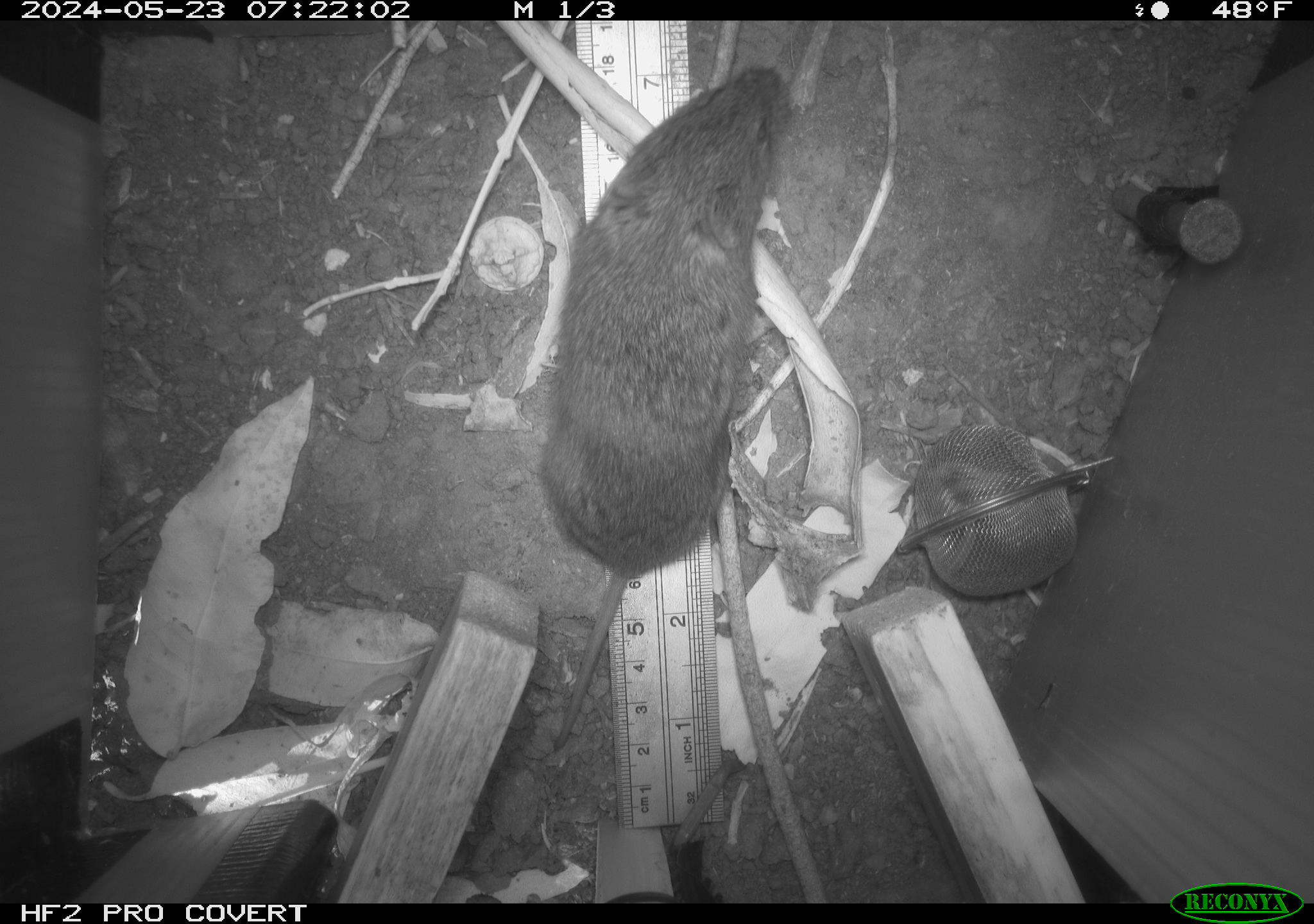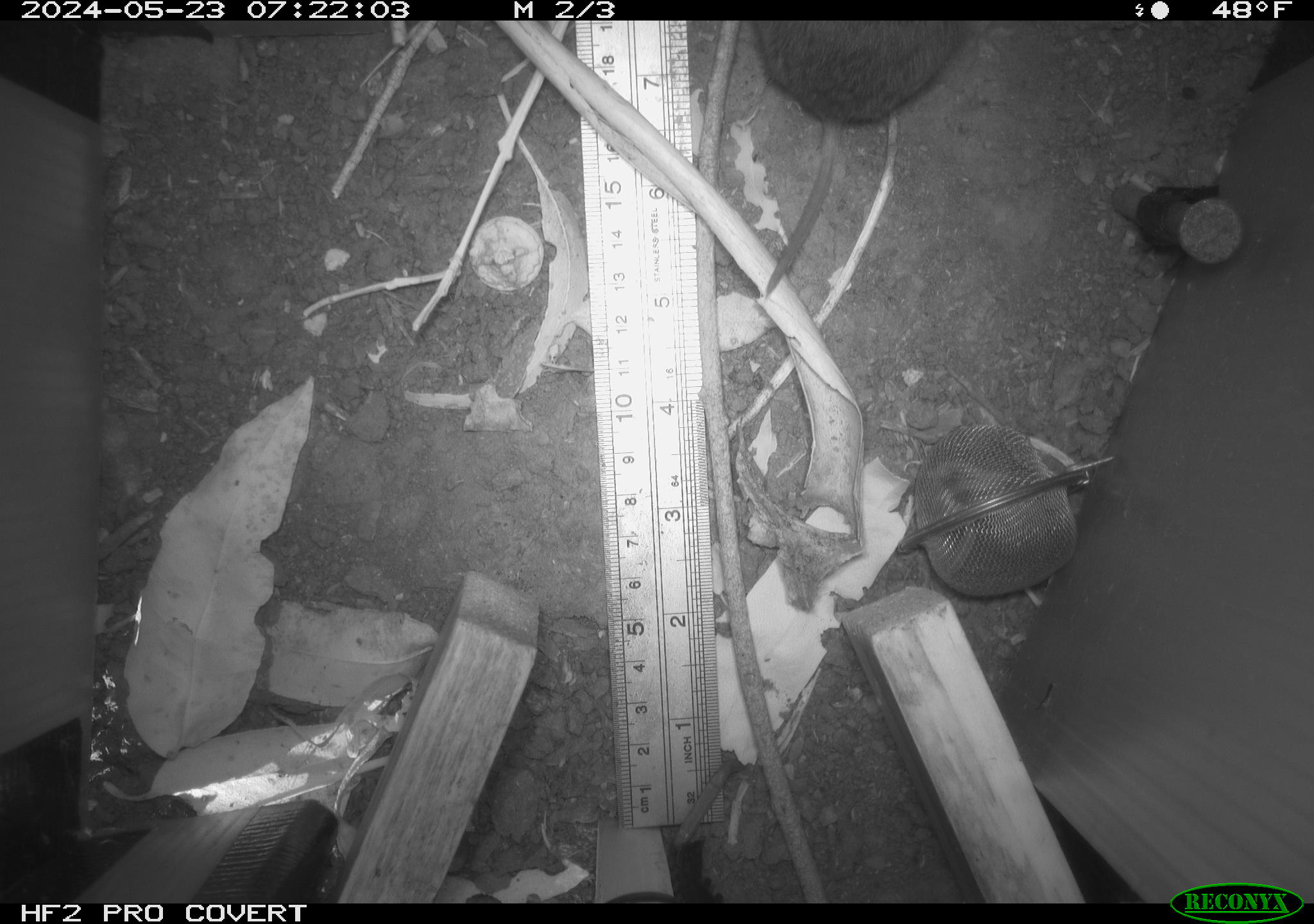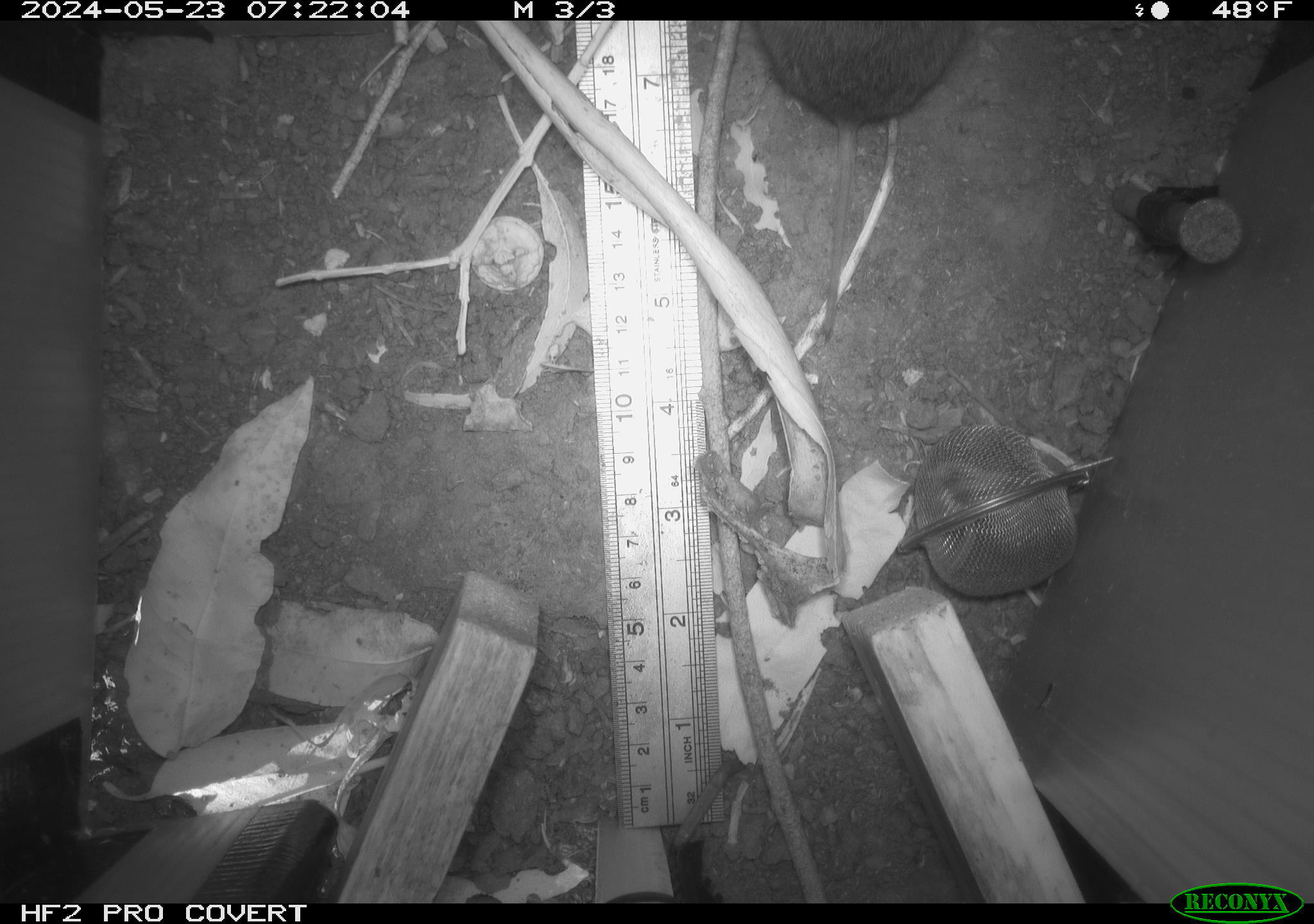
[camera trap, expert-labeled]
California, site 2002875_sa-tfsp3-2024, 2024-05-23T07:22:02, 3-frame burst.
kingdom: Animalia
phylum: Chordata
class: Mammalia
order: Rodentia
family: Cricetidae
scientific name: Arvicolinae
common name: voles, lemmings, and muskrats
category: arvicolinae subfamily